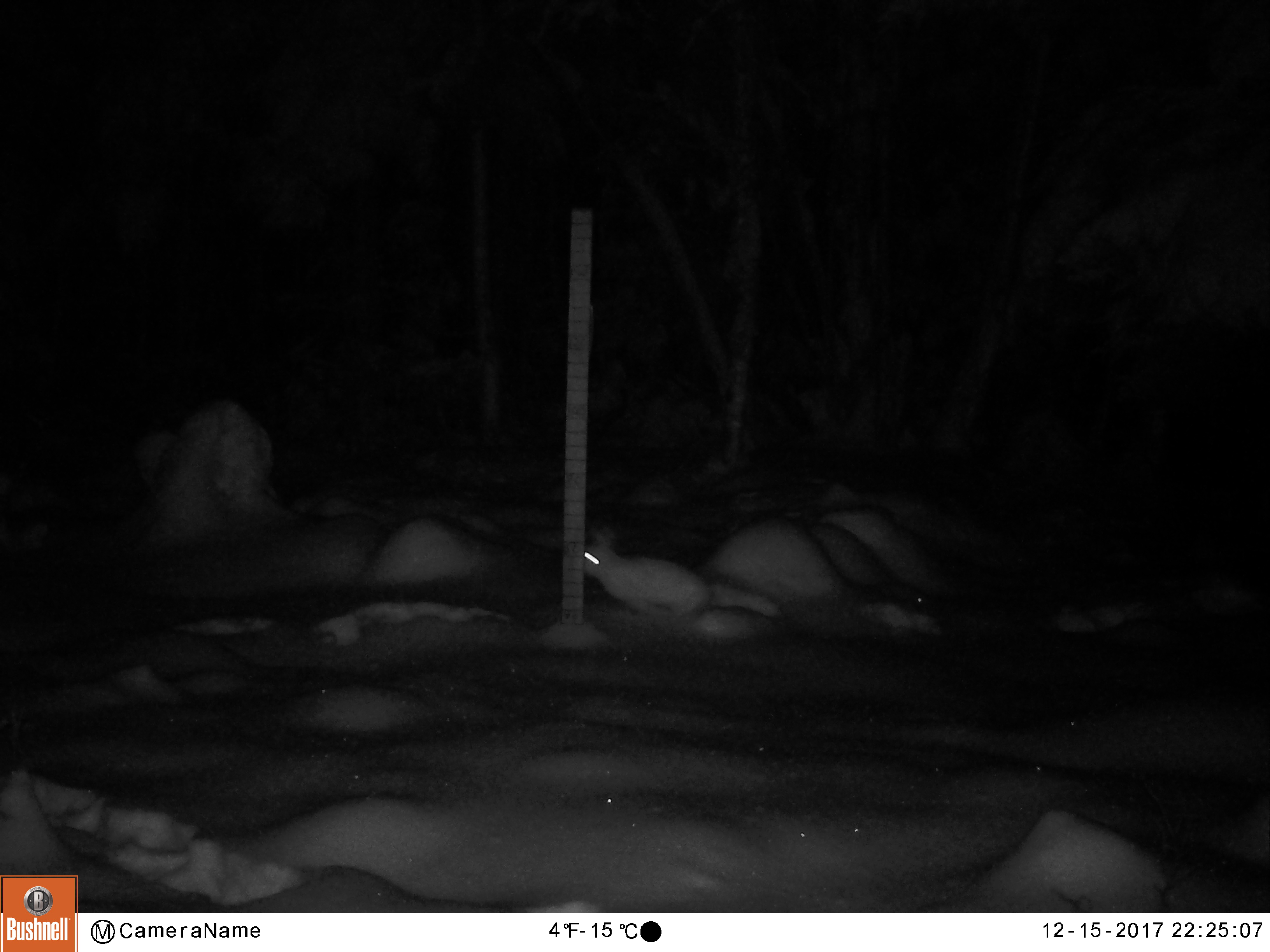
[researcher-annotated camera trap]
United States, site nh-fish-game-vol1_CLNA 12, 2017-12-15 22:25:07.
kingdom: Animalia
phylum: Chordata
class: Mammalia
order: Lagomorpha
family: Leporidae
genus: Lepus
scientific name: Lepus americanus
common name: snowshoe hare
Snowshoe hare (Lepus americanus).